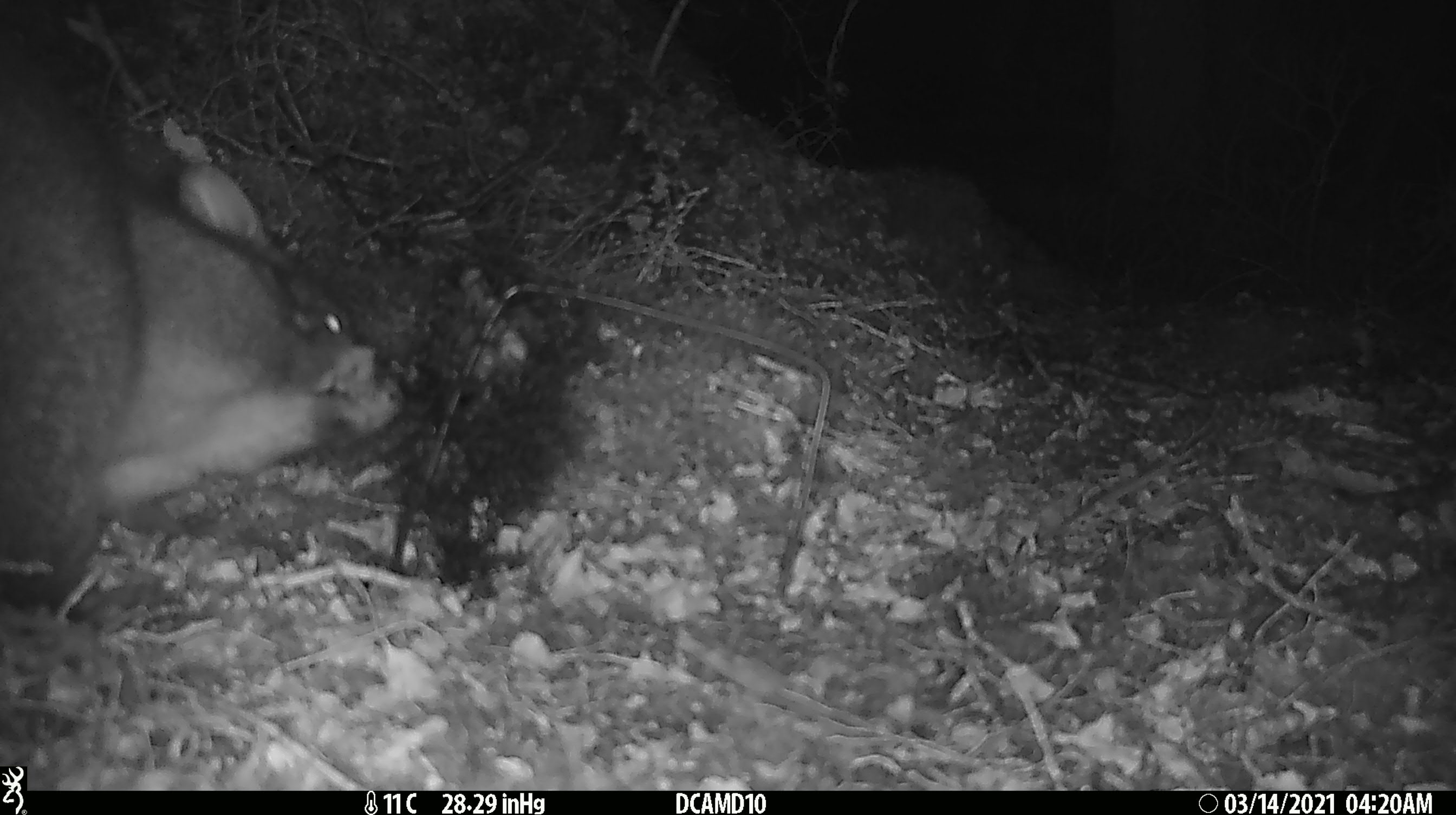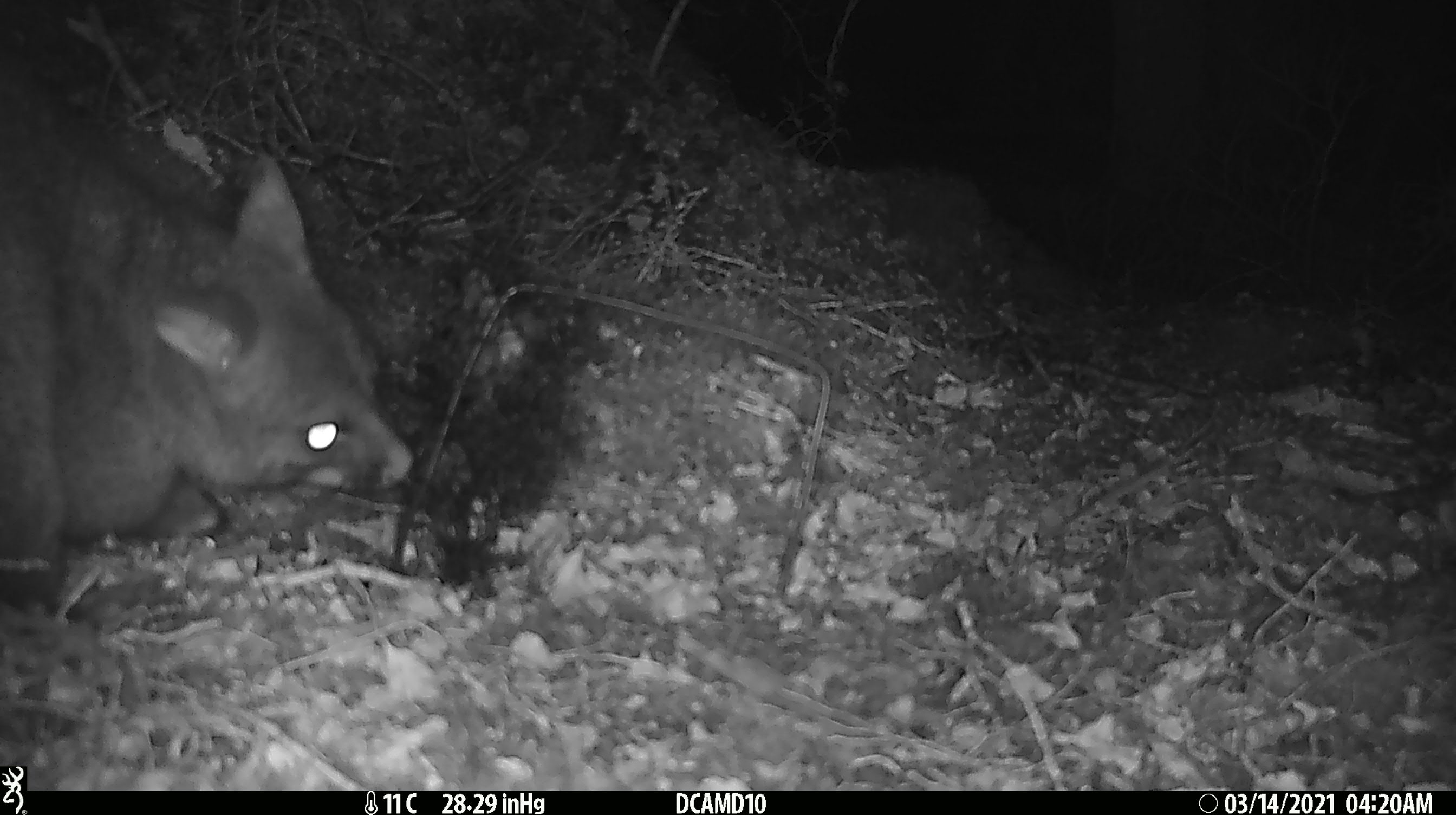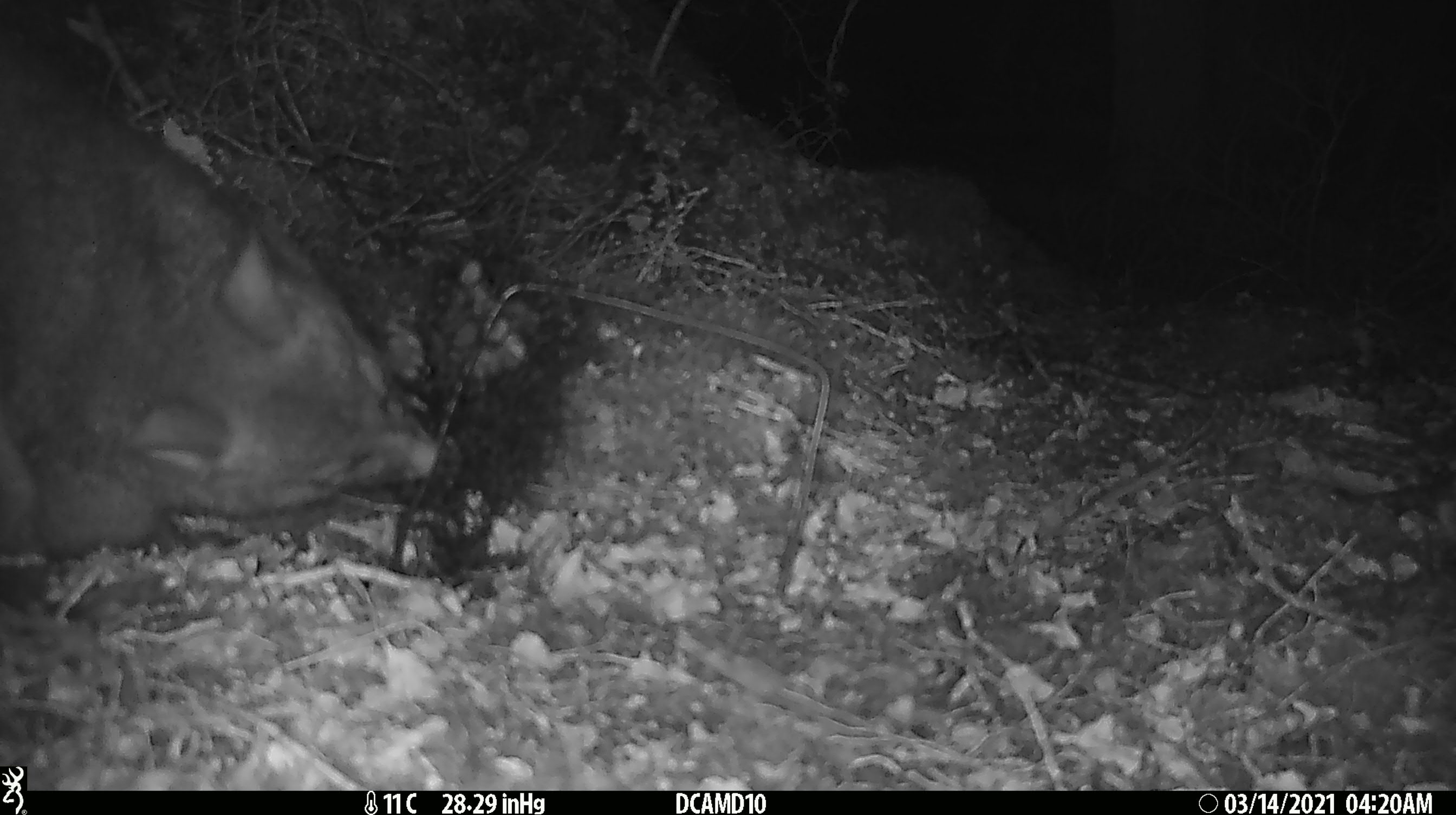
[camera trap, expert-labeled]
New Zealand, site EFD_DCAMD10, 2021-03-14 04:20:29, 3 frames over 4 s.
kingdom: Animalia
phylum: Chordata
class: Mammalia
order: Diprotodontia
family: Phalangeridae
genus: Trichosurus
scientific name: Trichosurus vulpecula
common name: common brushtail possum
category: possum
Possum (common brushtail possum) (Trichosurus vulpecula).